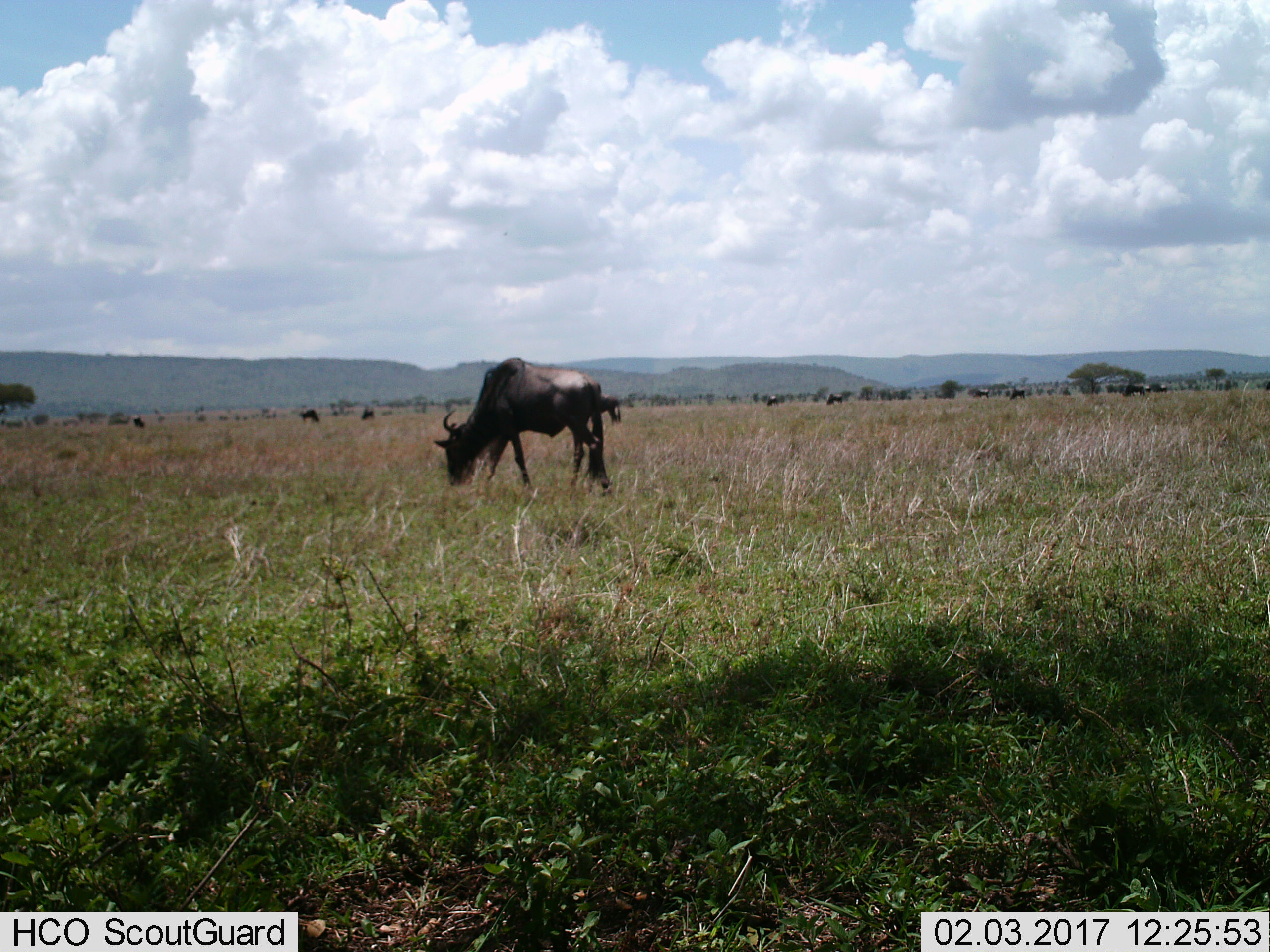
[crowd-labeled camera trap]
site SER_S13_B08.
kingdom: Animalia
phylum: Chordata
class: Mammalia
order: Artiodactyla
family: Bovidae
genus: Connochaetes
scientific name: Connochaetes taurinus taurinus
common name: blue wildebeest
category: wildebeestblue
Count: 11-50.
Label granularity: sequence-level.